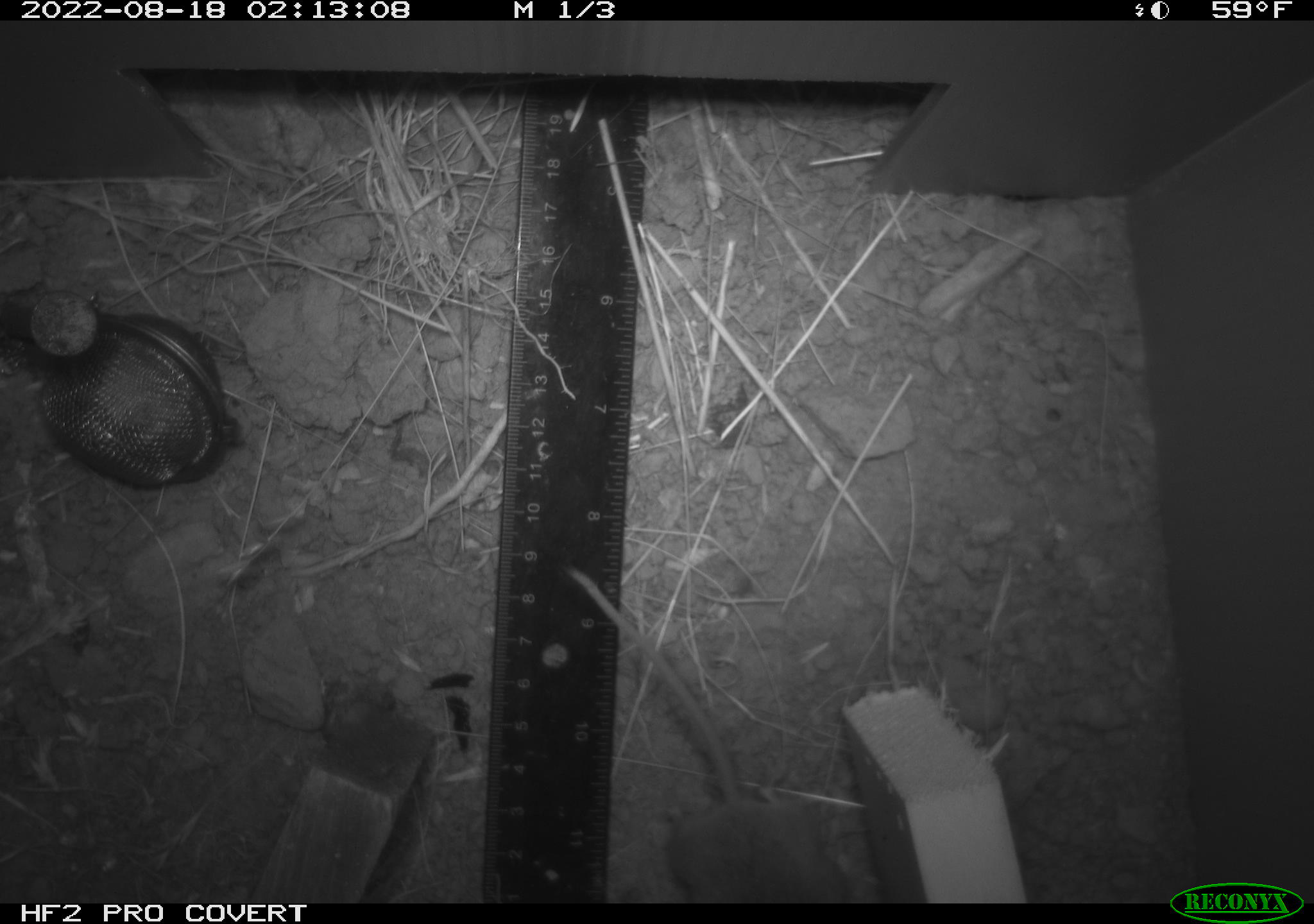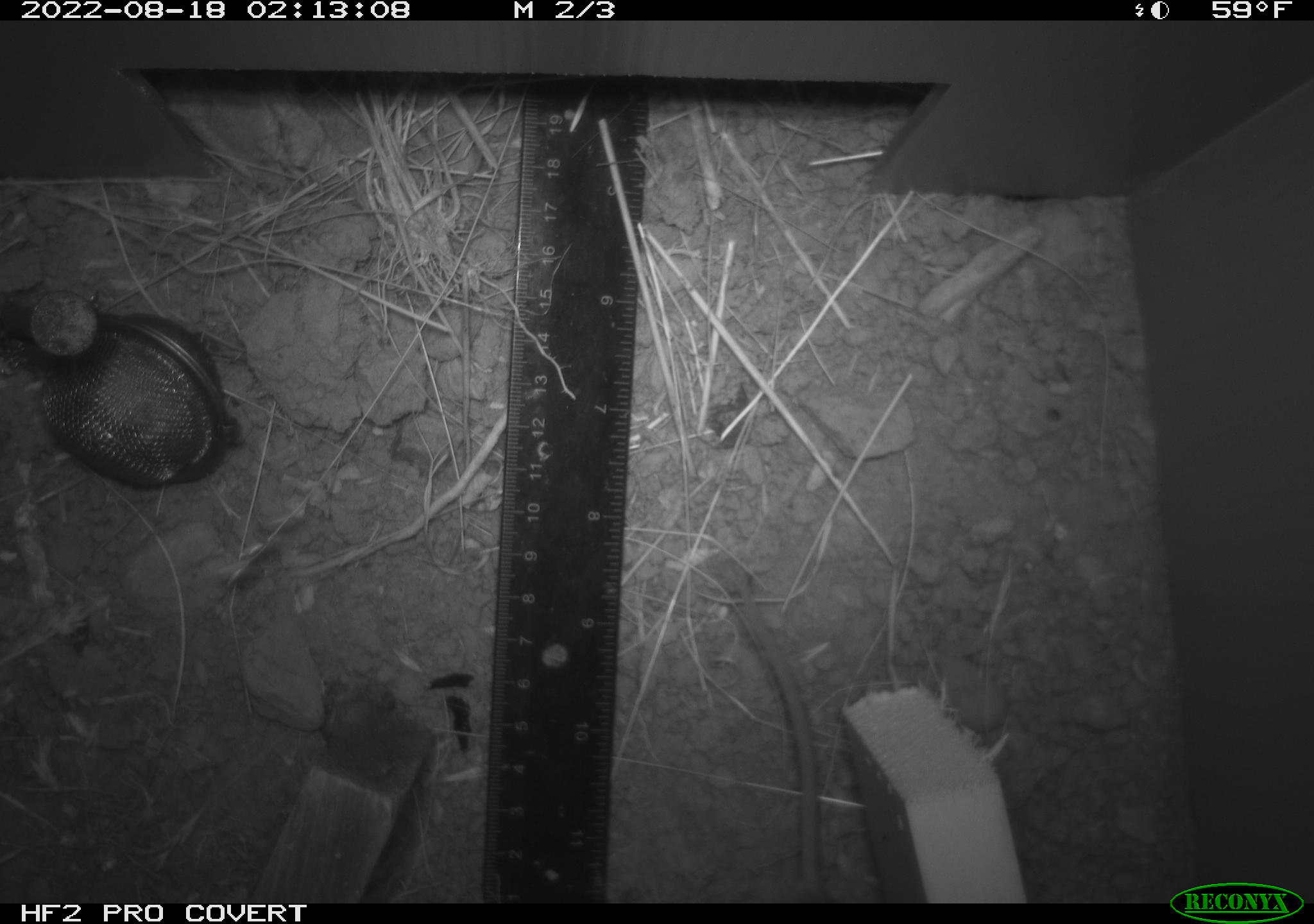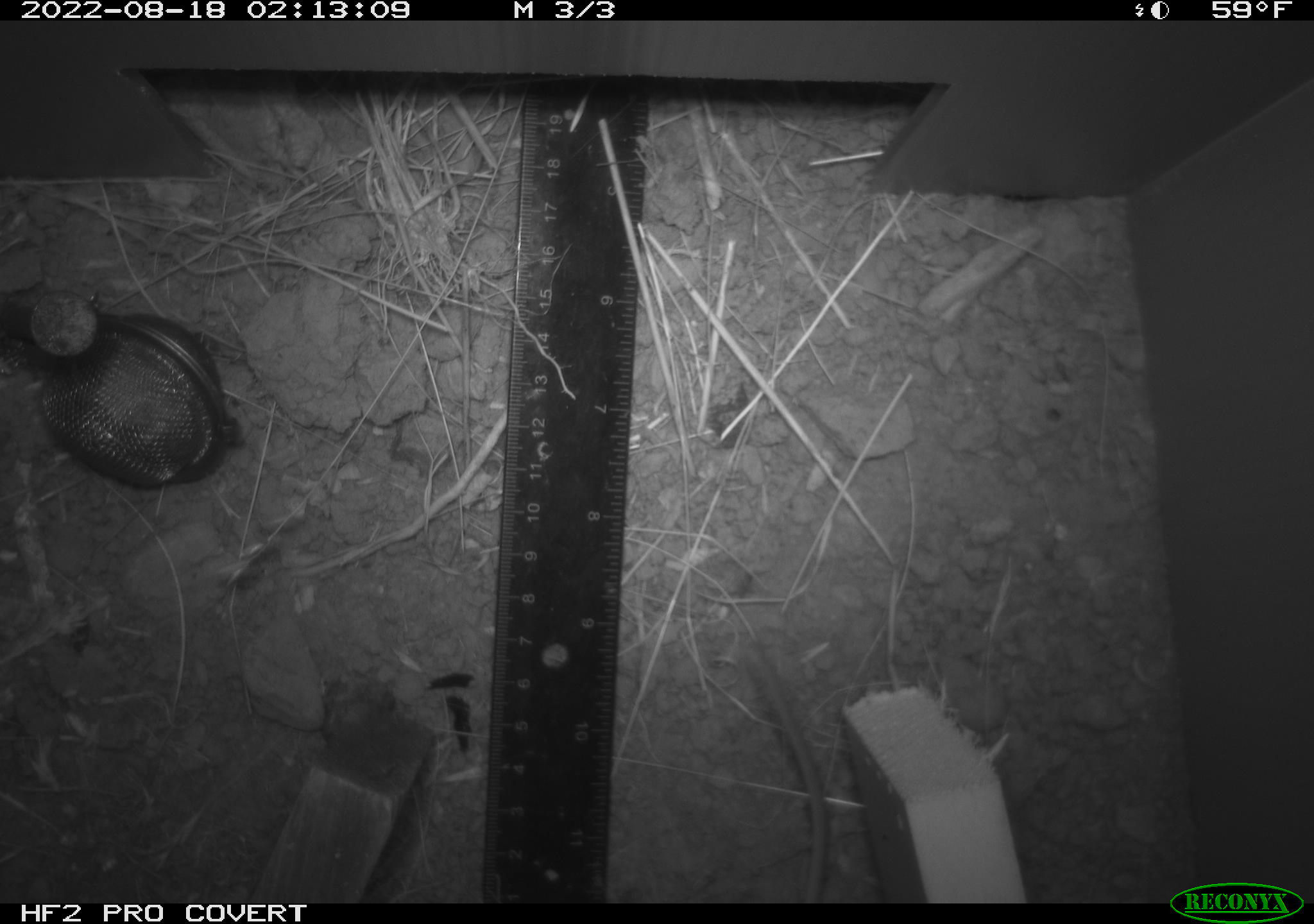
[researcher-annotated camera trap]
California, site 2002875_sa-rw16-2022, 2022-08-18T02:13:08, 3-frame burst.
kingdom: Animalia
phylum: Chordata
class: Mammalia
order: Rodentia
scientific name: Rodentia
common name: mouse species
Mouse species (Rodentia).